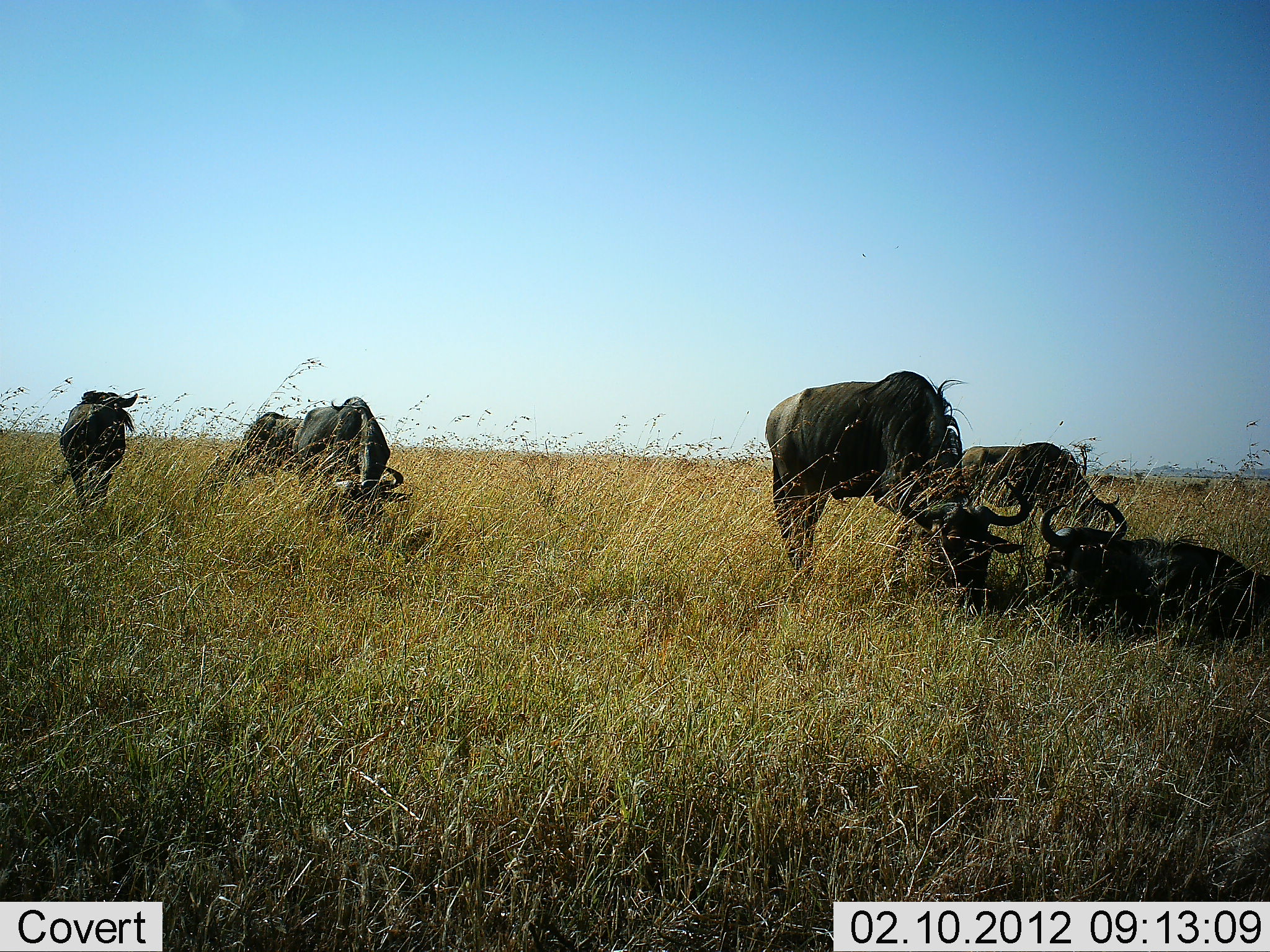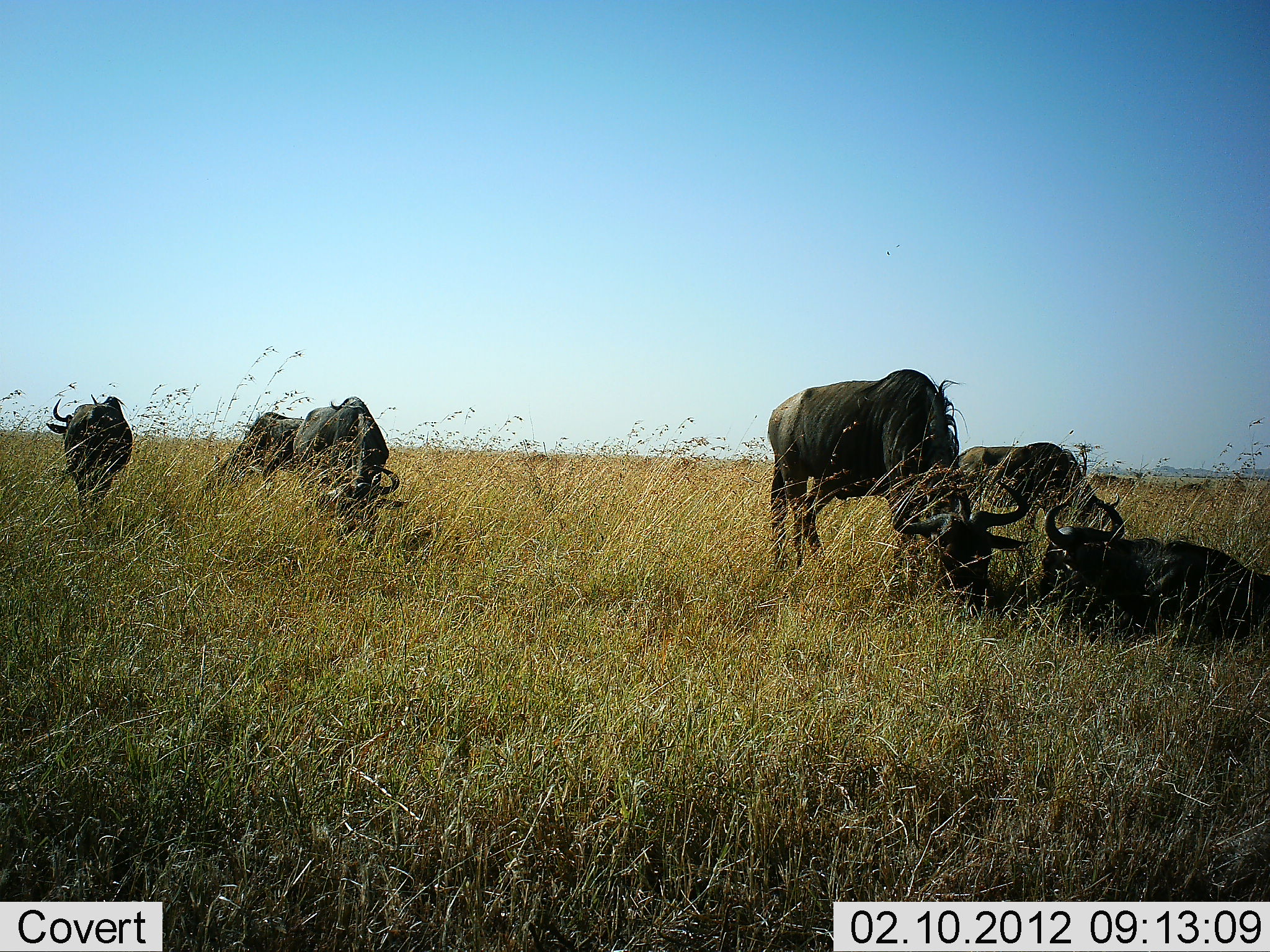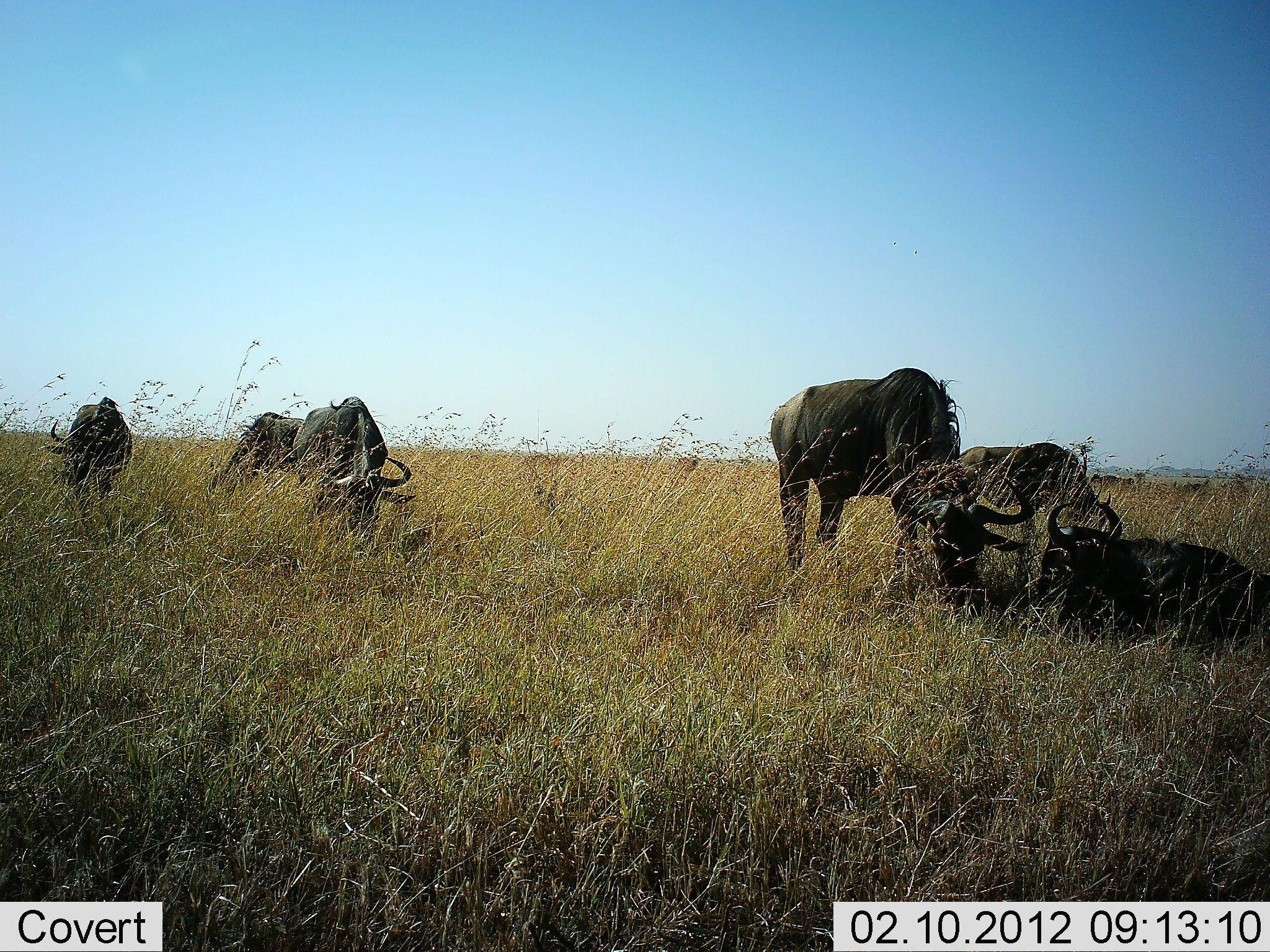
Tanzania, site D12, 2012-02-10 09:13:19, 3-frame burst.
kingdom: Animalia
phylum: Chordata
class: Mammalia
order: Artiodactyla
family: Bovidae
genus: Connochaetes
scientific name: Connochaetes taurinus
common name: blue wildebeest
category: wildebeest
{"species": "wildebeest (blue wildebeest) (Connochaetes taurinus)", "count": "6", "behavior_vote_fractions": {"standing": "30%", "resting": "85%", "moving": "0%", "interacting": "0%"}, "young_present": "0%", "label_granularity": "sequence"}